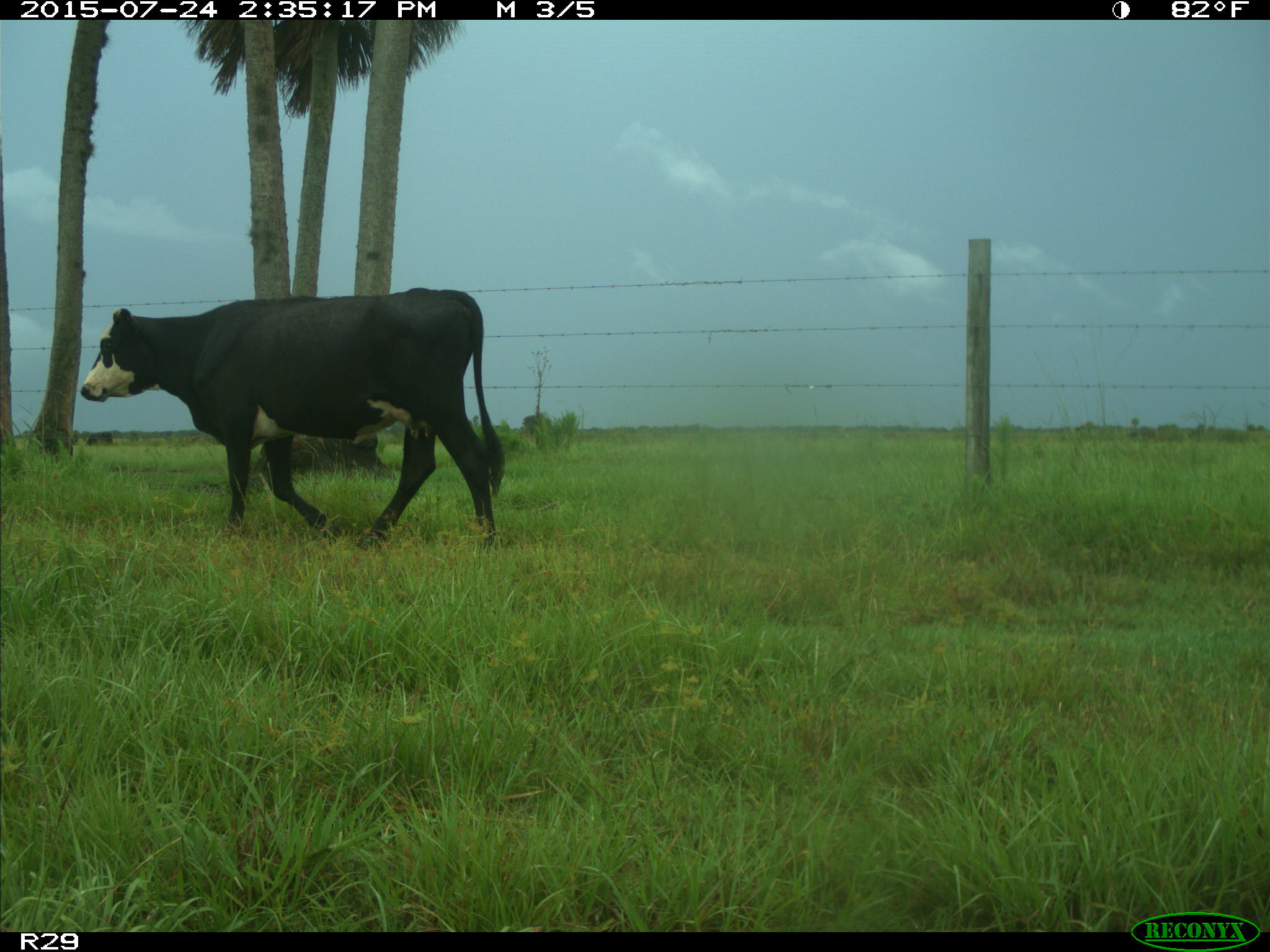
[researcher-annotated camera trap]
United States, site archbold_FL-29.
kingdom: Animalia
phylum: Chordata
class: Mammalia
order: Artiodactyla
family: Bovidae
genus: Bos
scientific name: Bos taurus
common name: domestic cow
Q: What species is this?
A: Bos taurus (domestic cow).